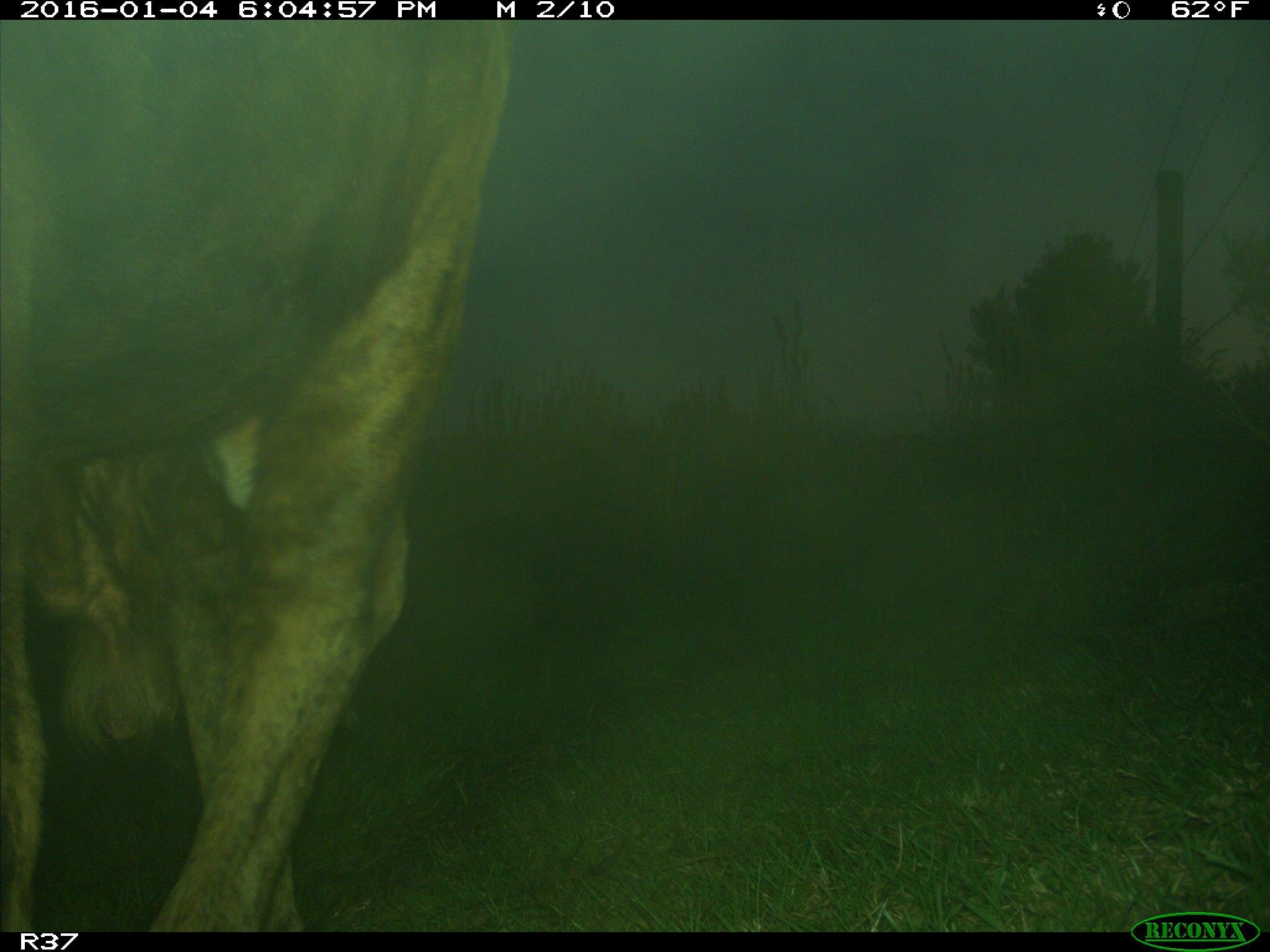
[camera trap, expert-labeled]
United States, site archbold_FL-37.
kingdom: Animalia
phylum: Chordata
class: Mammalia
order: Artiodactyla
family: Bovidae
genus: Bos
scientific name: Bos taurus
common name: domestic cow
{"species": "Bos taurus (domestic cow)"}